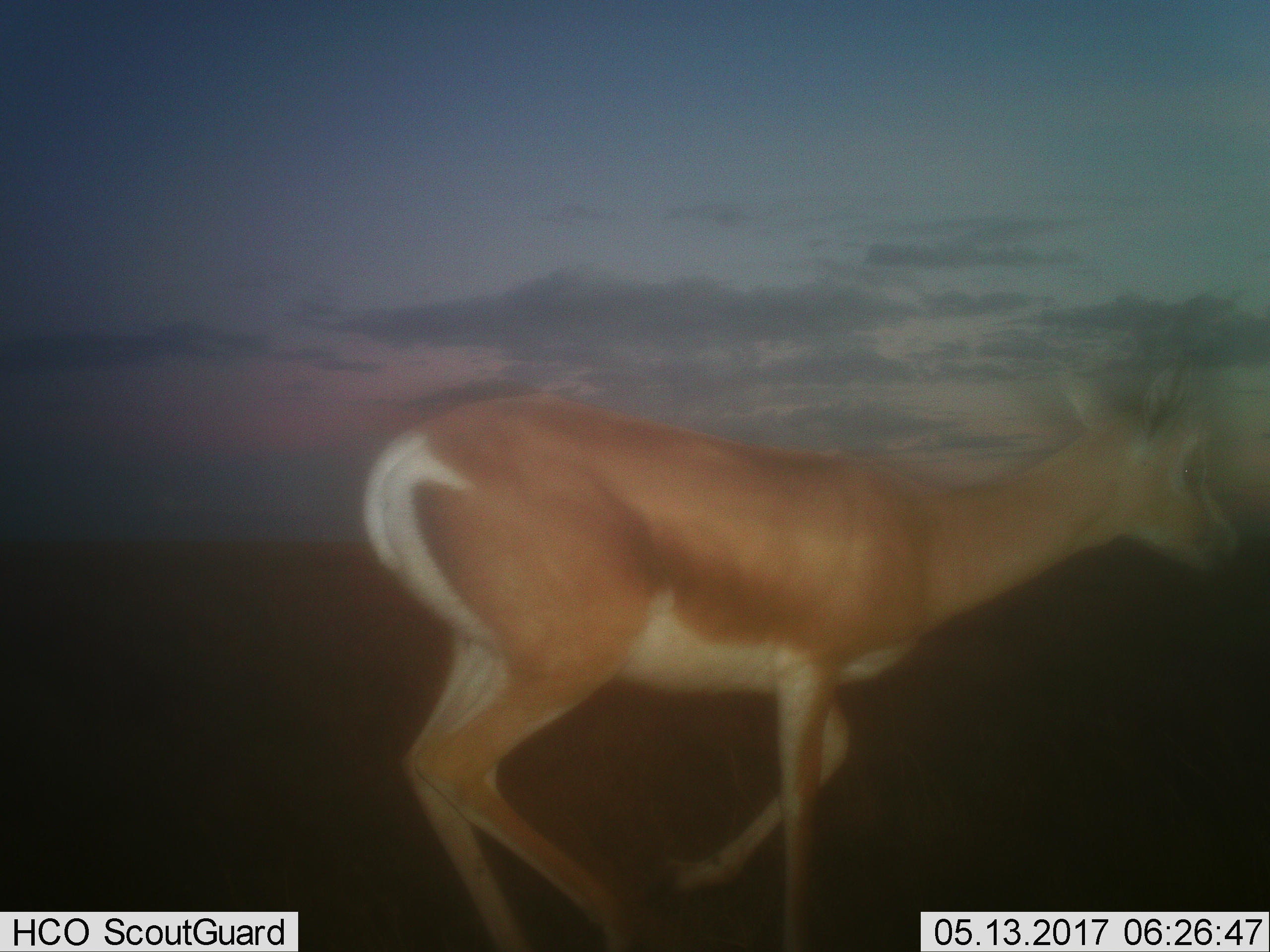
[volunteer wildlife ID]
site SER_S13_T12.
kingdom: Animalia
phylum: Chordata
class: Mammalia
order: Artiodactyla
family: Bovidae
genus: Nanger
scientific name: Nanger granti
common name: grant's gazelle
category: gazellegrants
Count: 1.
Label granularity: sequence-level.